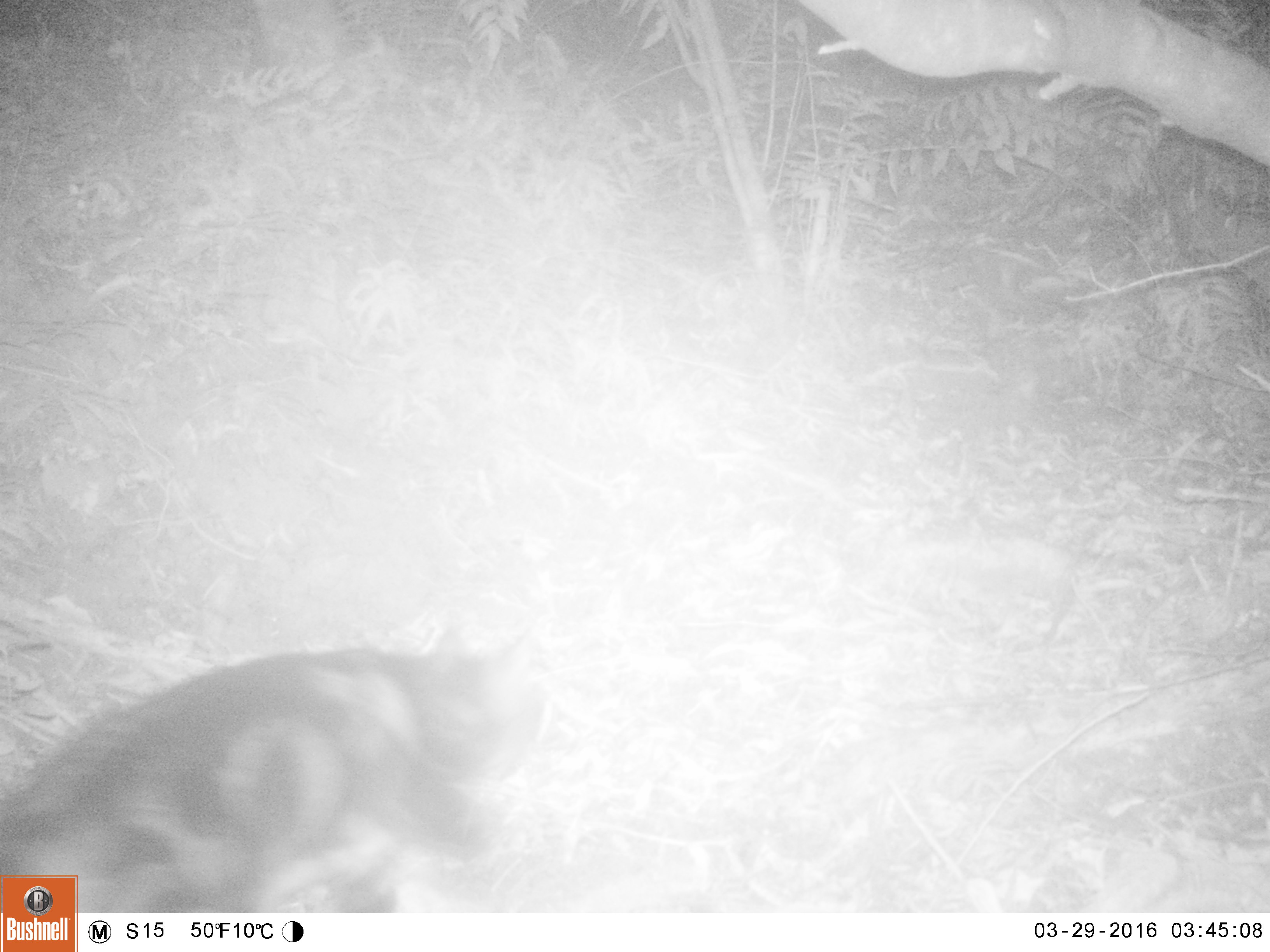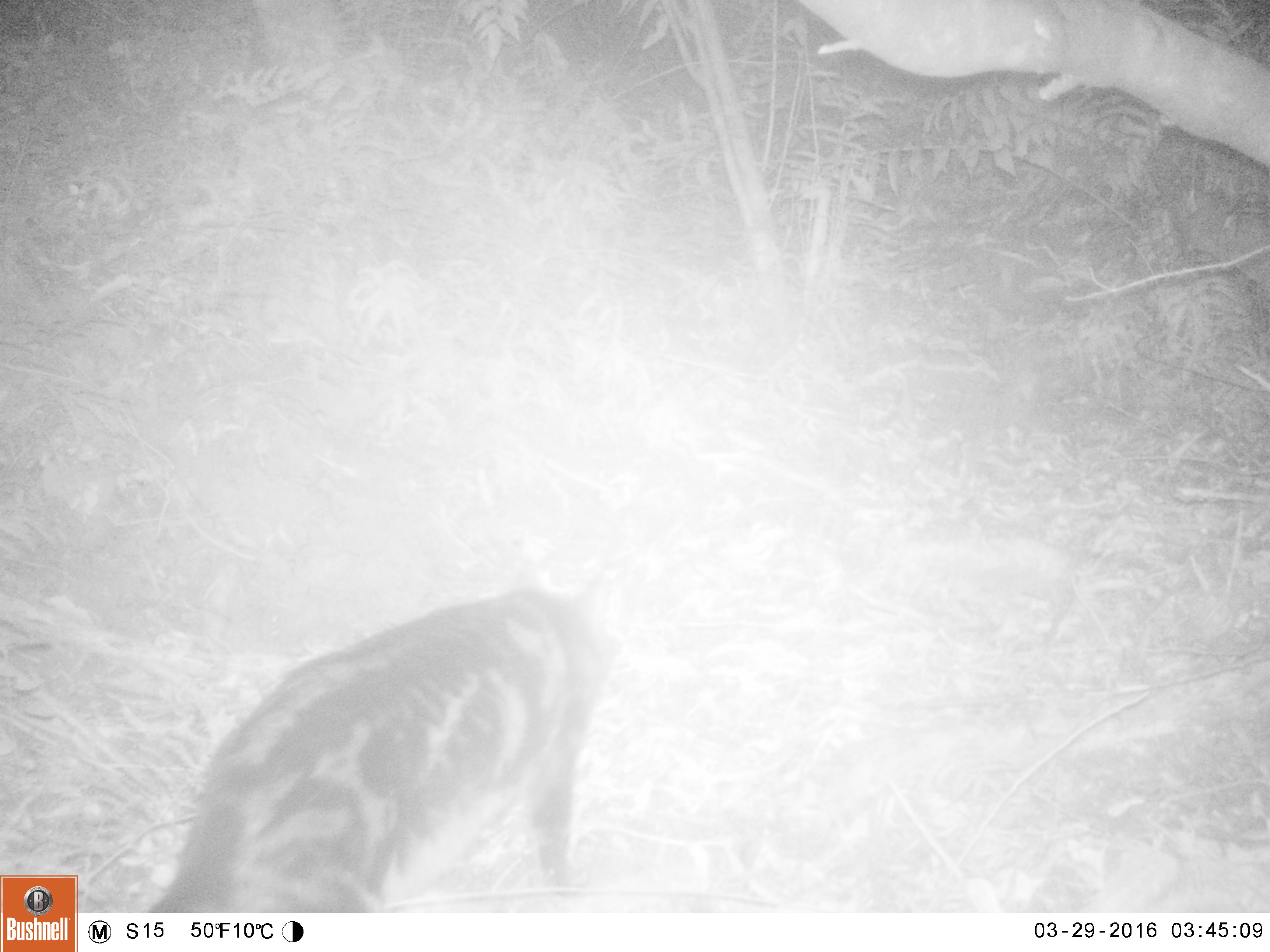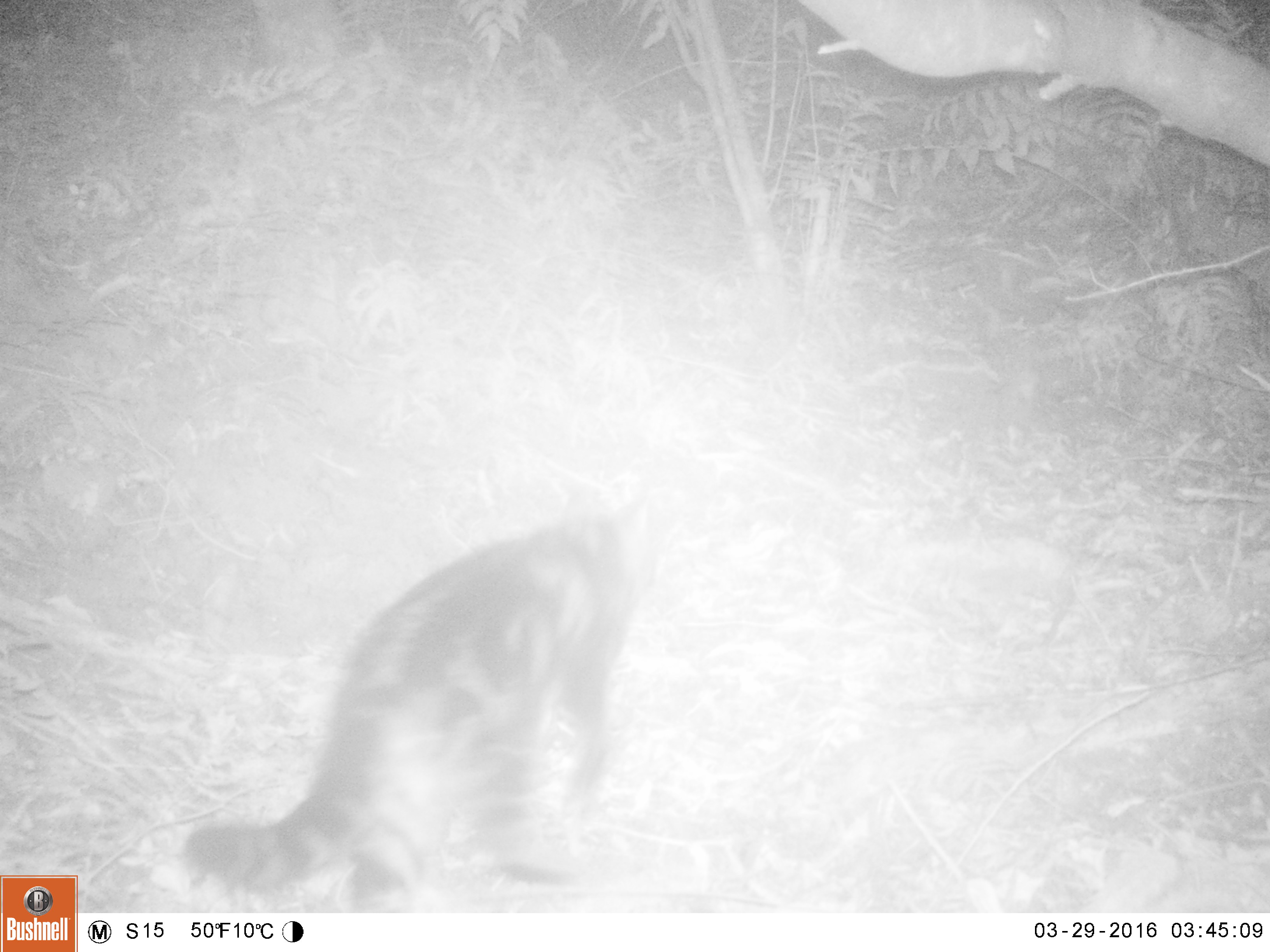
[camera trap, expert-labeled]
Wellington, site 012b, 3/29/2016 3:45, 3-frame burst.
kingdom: Animalia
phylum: Chordata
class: Mammalia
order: Carnivora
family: Felidae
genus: Felis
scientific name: Felis catus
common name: cat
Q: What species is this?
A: Cat (Felis catus).